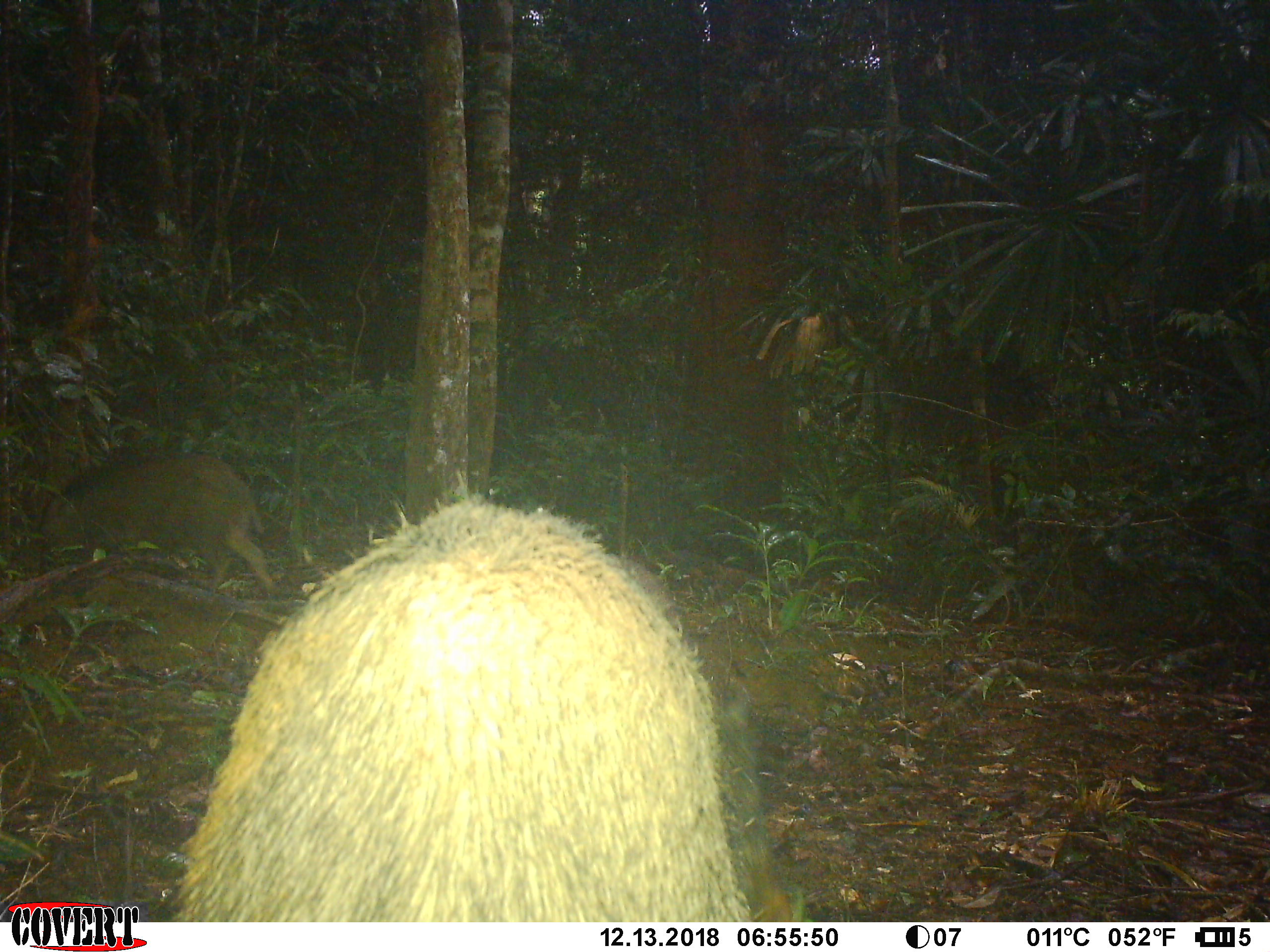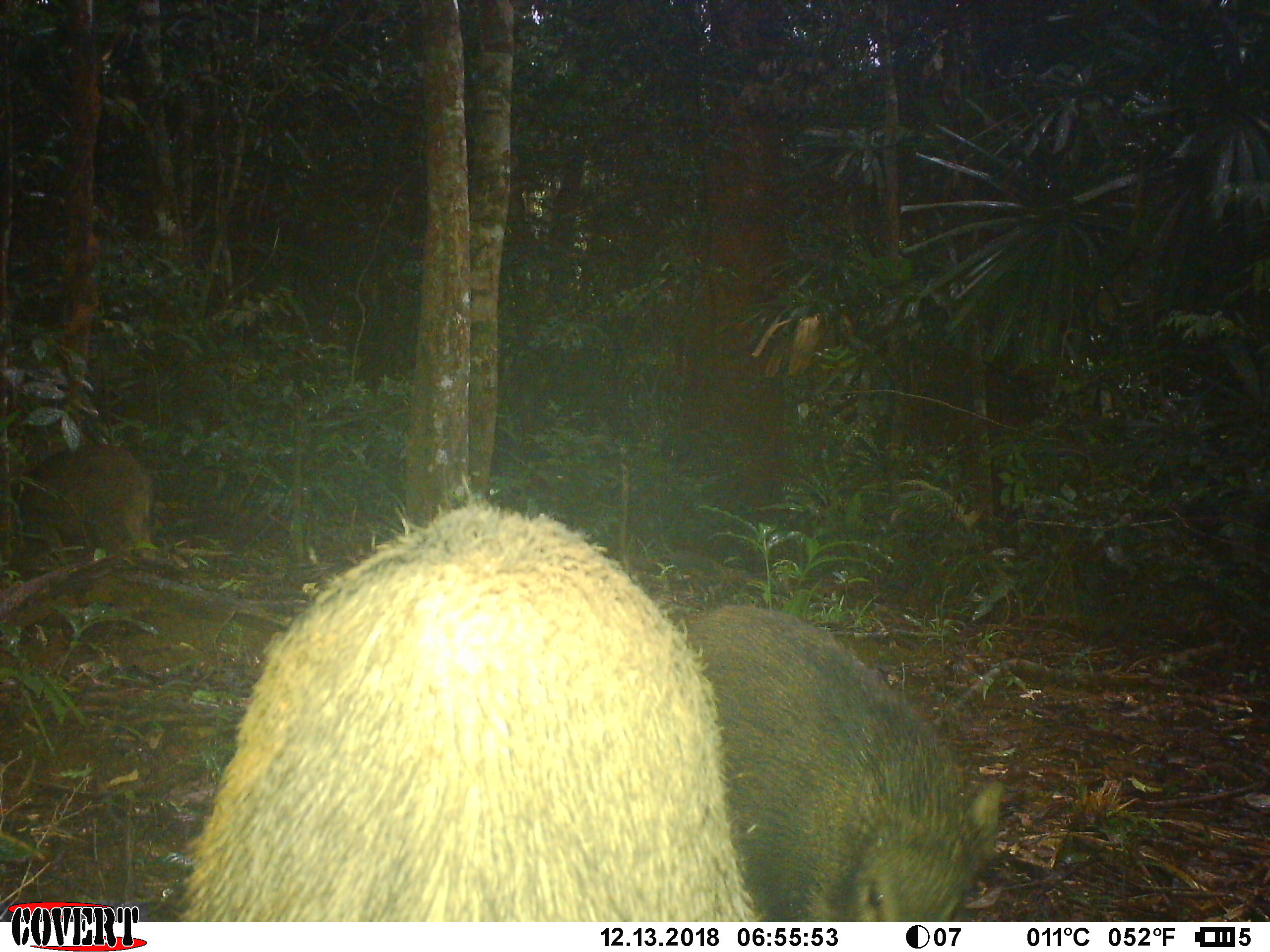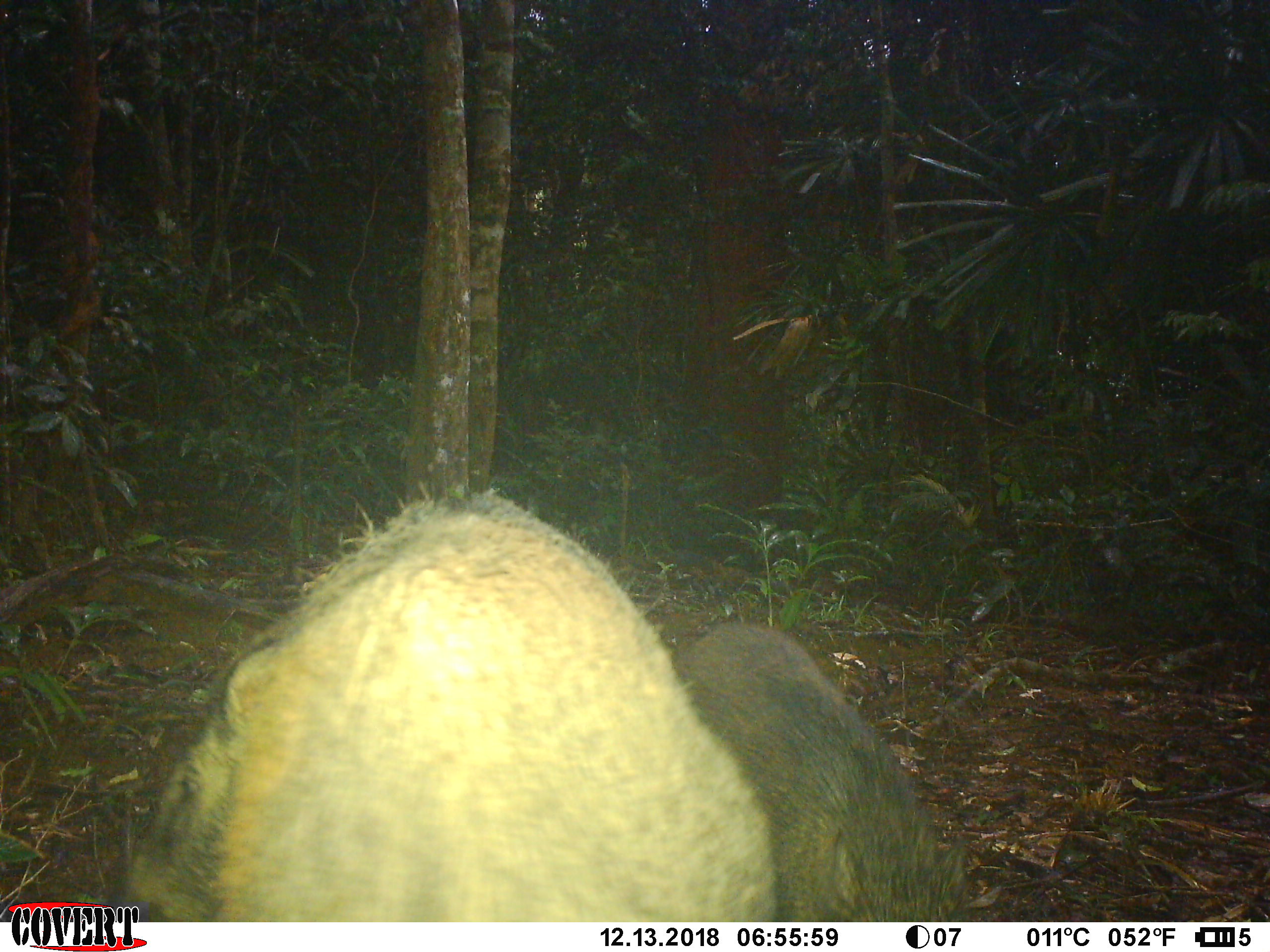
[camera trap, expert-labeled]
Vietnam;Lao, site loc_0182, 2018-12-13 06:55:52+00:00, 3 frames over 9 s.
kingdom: Animalia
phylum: Chordata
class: Mammalia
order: Artiodactyla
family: Suidae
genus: Sus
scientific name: Sus scrofa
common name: eurasian wild pig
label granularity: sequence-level